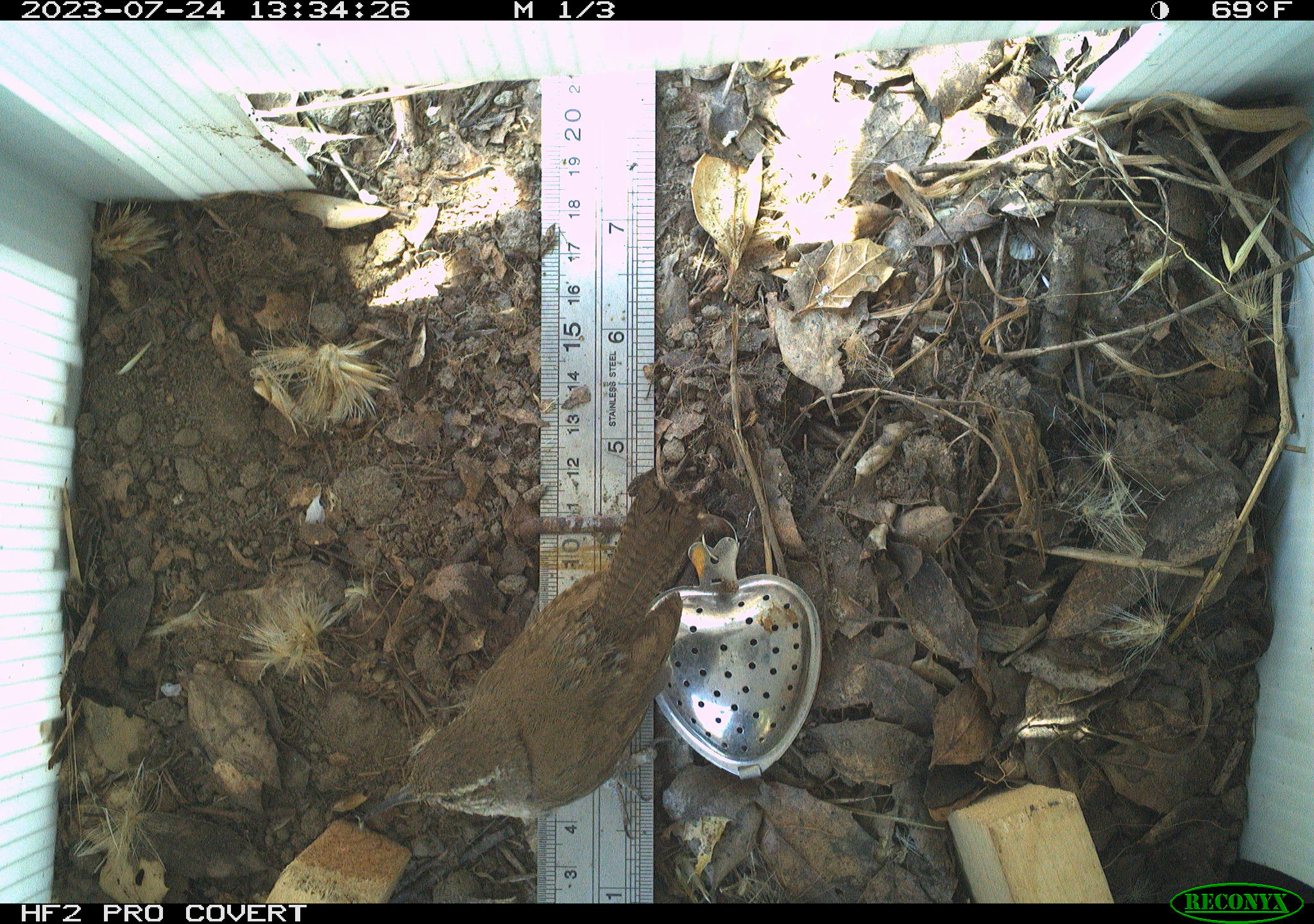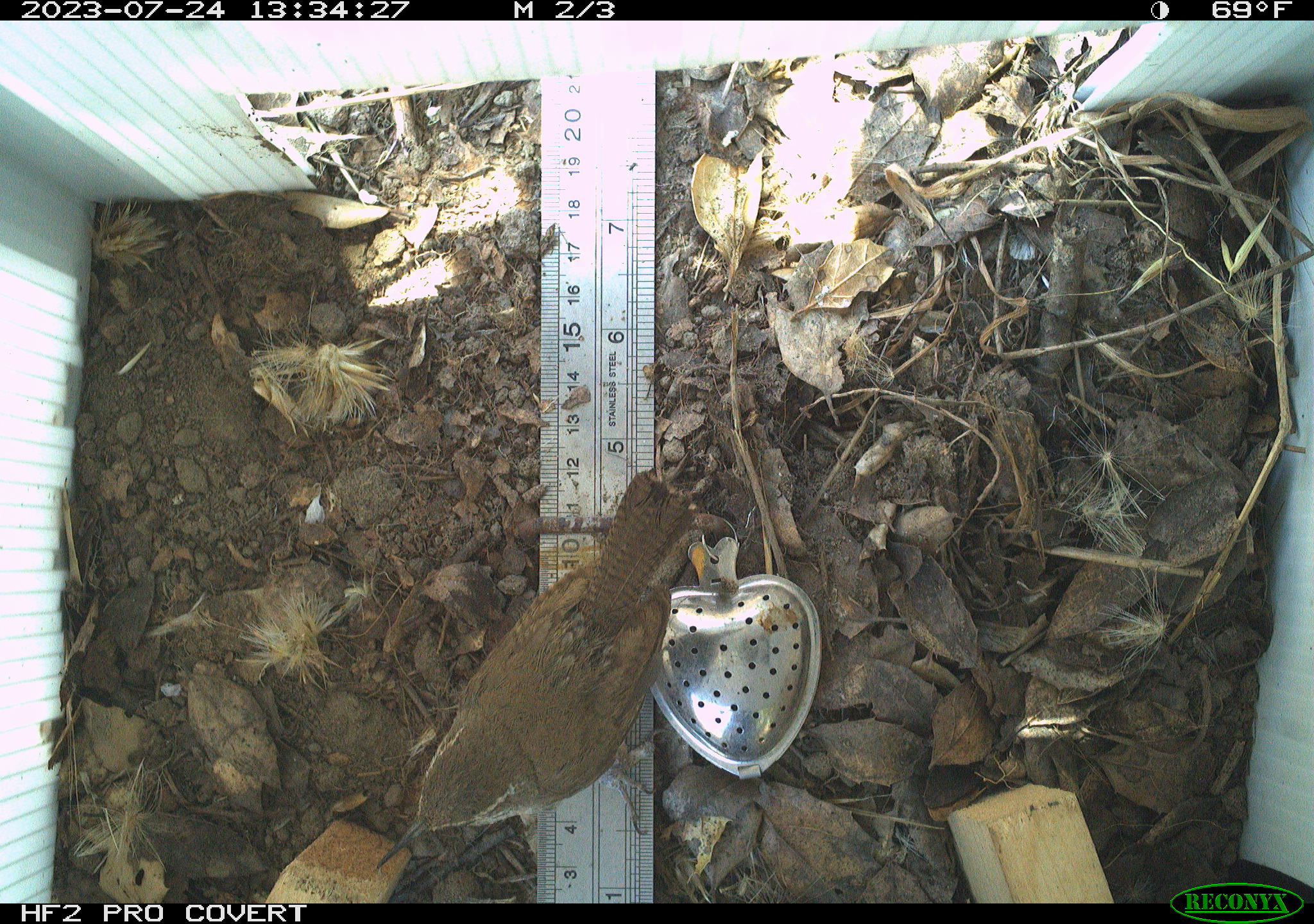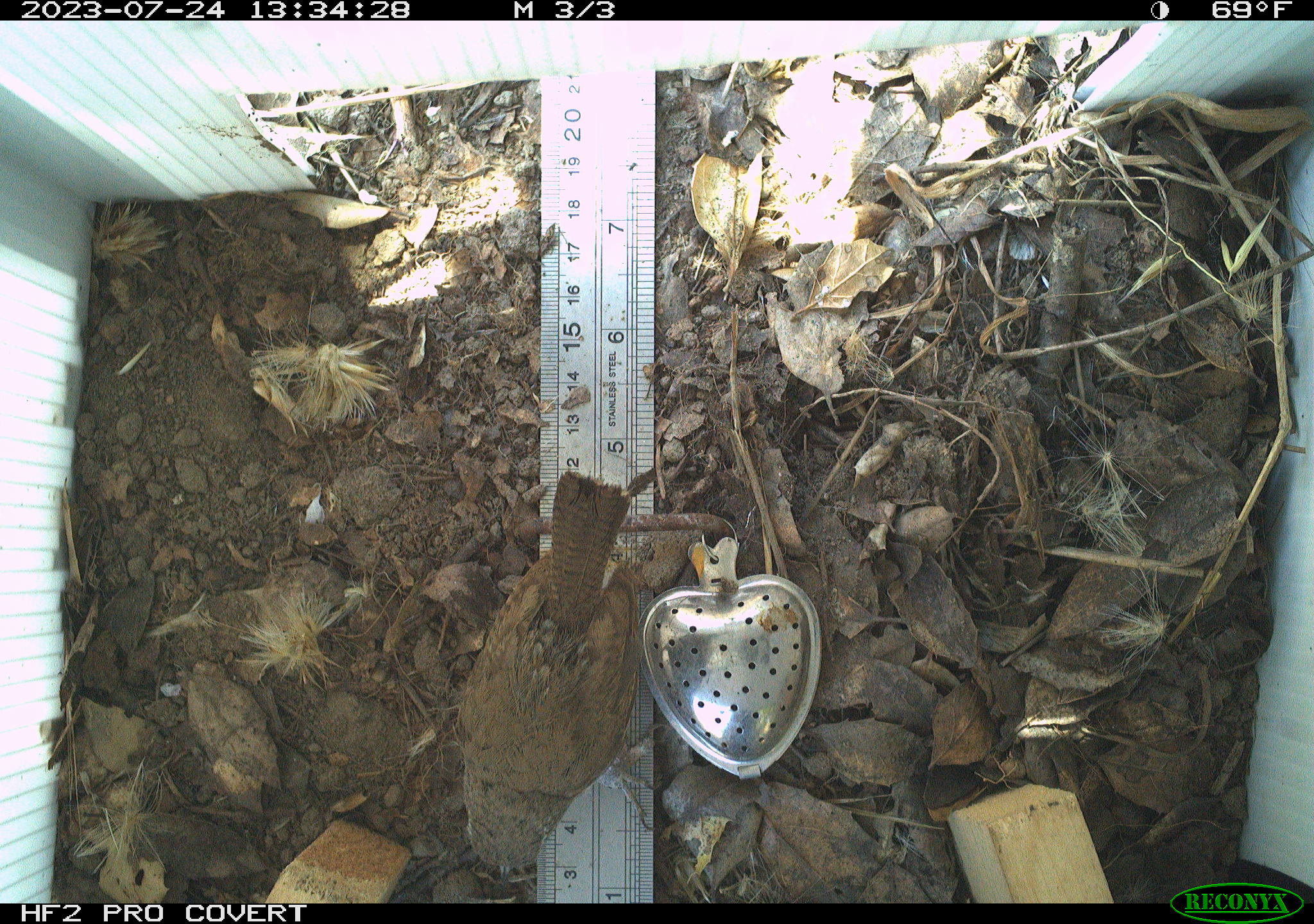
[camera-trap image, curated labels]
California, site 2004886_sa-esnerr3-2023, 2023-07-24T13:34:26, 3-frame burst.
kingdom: Animalia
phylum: Chordata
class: Aves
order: Passeriformes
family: Troglodytidae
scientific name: Troglodytidae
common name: wren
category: troglodytidae family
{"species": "troglodytidae family (wren) (Troglodytidae)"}